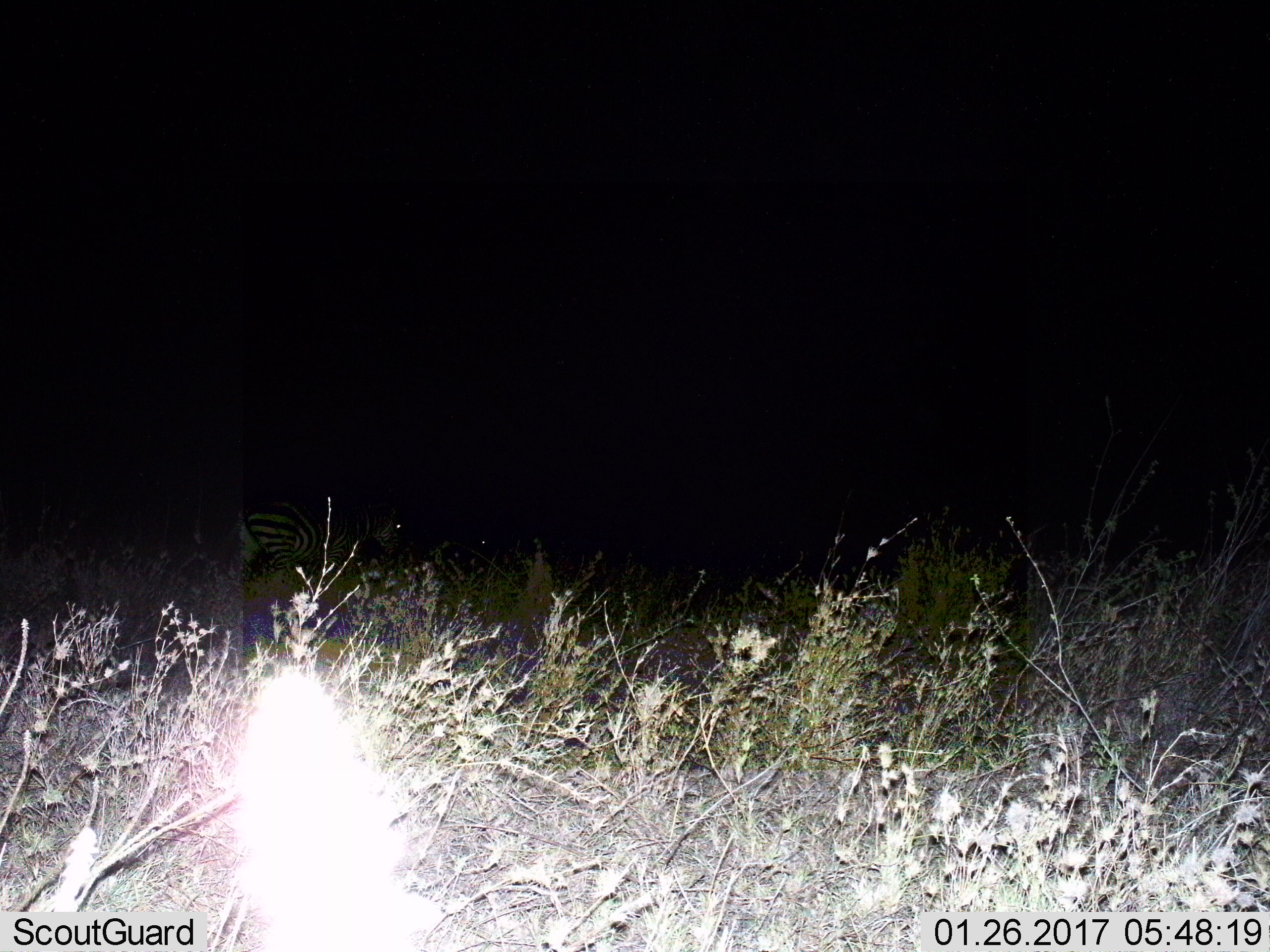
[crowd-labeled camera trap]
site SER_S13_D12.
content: unidentified animal